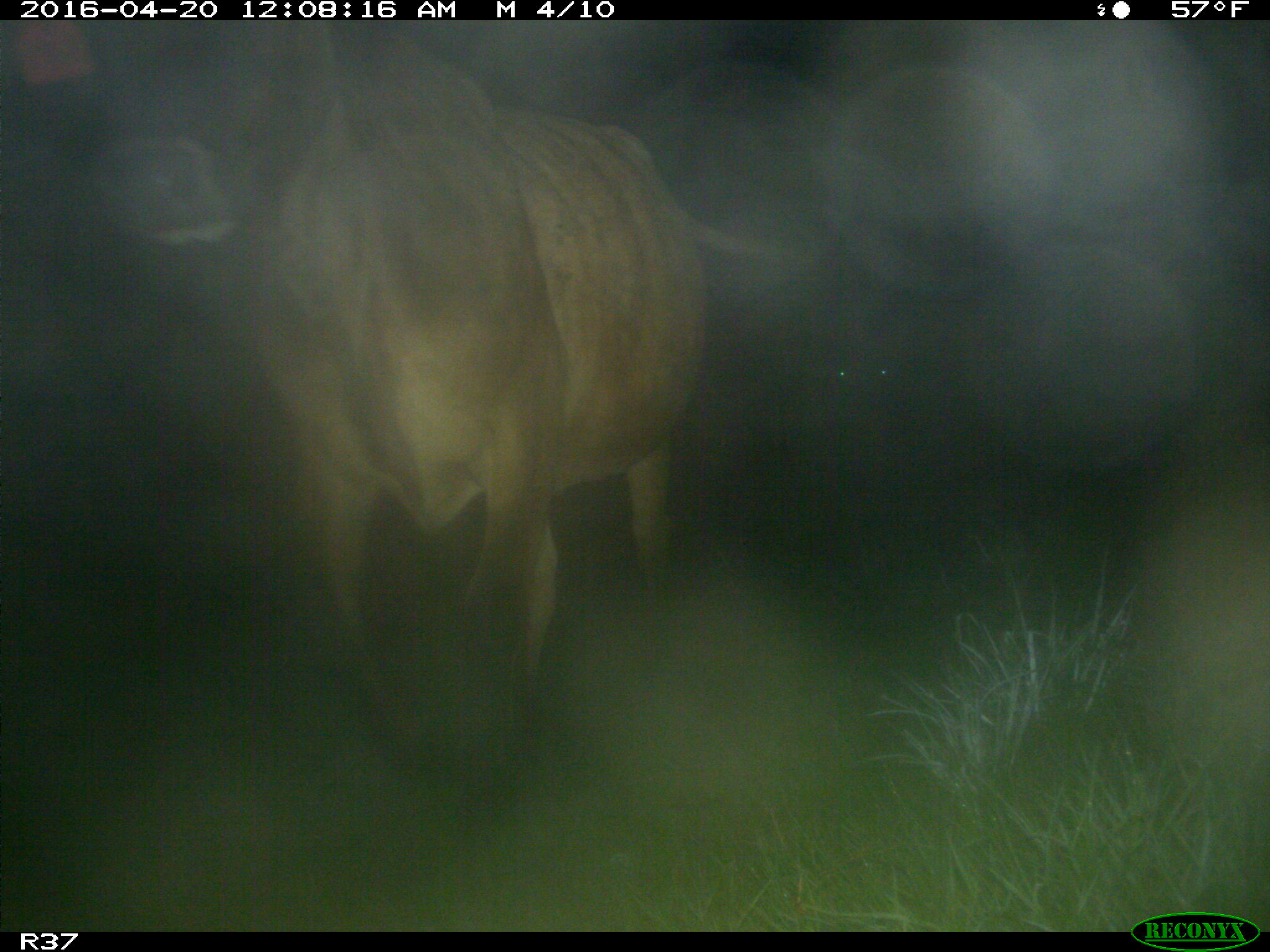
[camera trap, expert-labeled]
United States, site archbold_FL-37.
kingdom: Animalia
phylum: Chordata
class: Mammalia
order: Artiodactyla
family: Bovidae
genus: Bos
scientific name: Bos taurus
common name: domestic cow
Bos taurus (domestic cow).